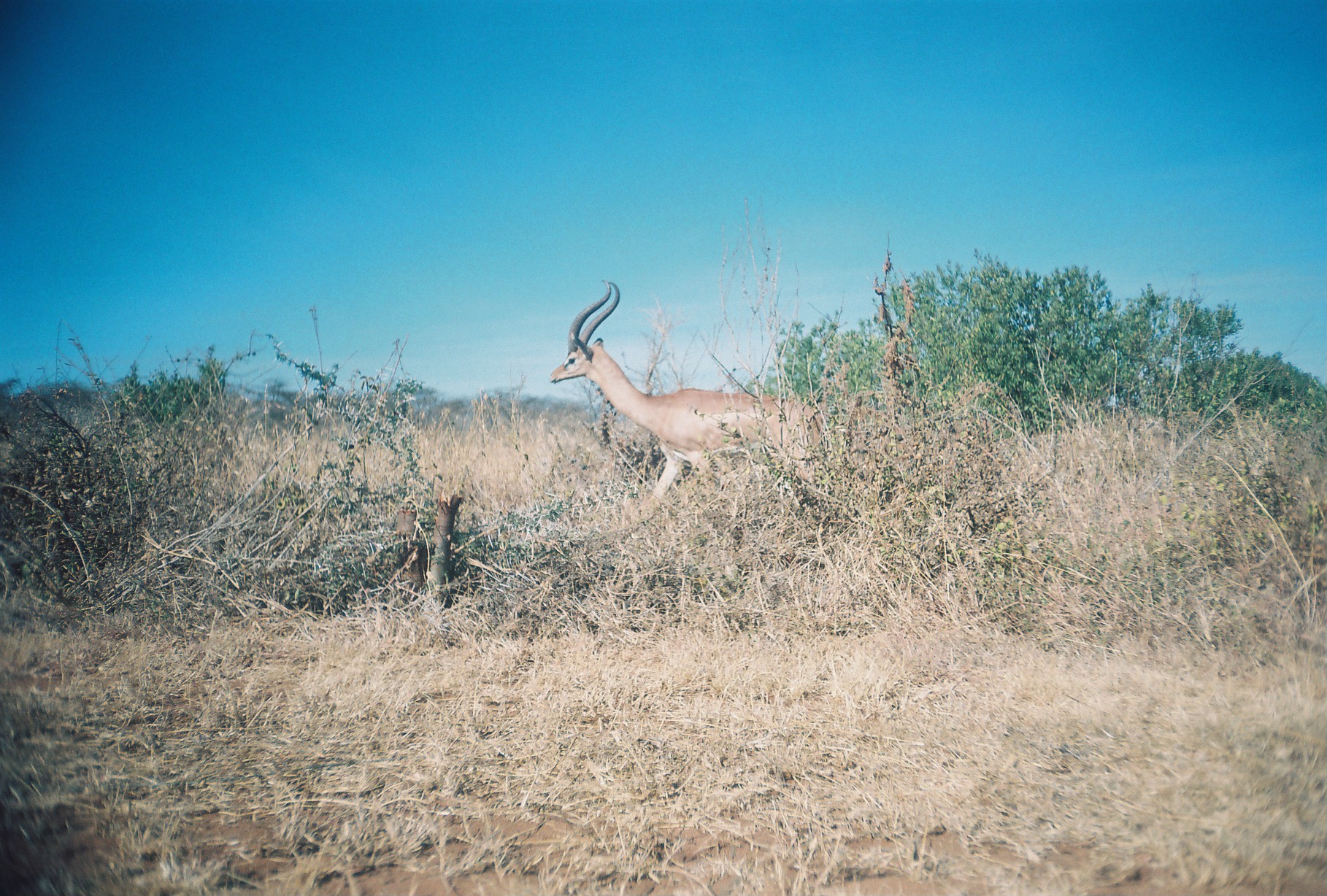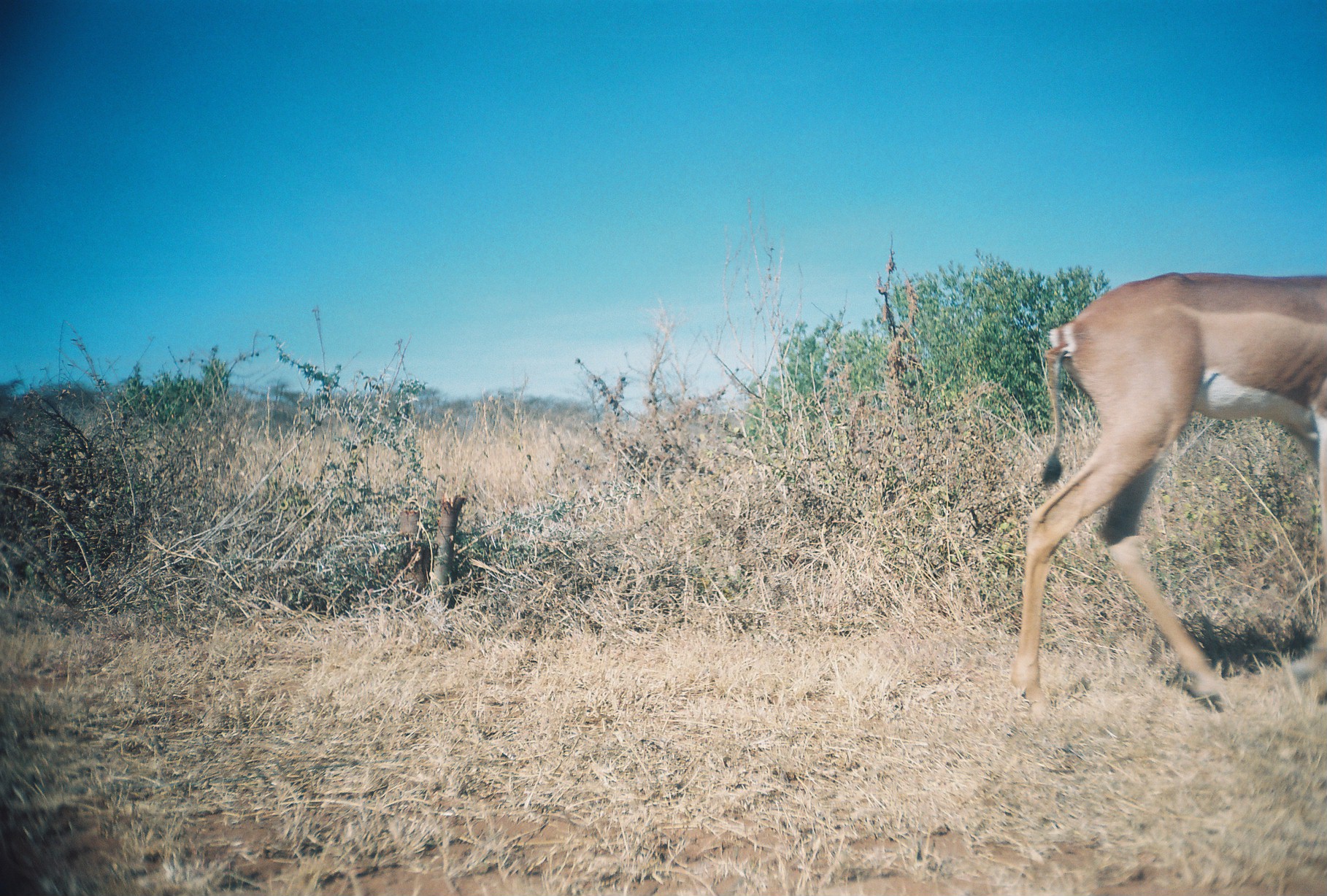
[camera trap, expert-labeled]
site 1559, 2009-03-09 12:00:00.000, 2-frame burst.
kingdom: Animalia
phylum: Chordata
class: Mammalia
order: Artiodactyla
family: Bovidae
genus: Litocranius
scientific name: Litocranius walleri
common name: gerenuk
Litocranius walleri (gerenuk), count 1.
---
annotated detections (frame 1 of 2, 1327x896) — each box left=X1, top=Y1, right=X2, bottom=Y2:
litocranius walleri: left=547, top=277, right=827, bottom=524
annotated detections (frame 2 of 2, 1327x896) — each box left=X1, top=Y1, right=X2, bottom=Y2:
litocranius walleri: left=1008, top=270, right=1327, bottom=717